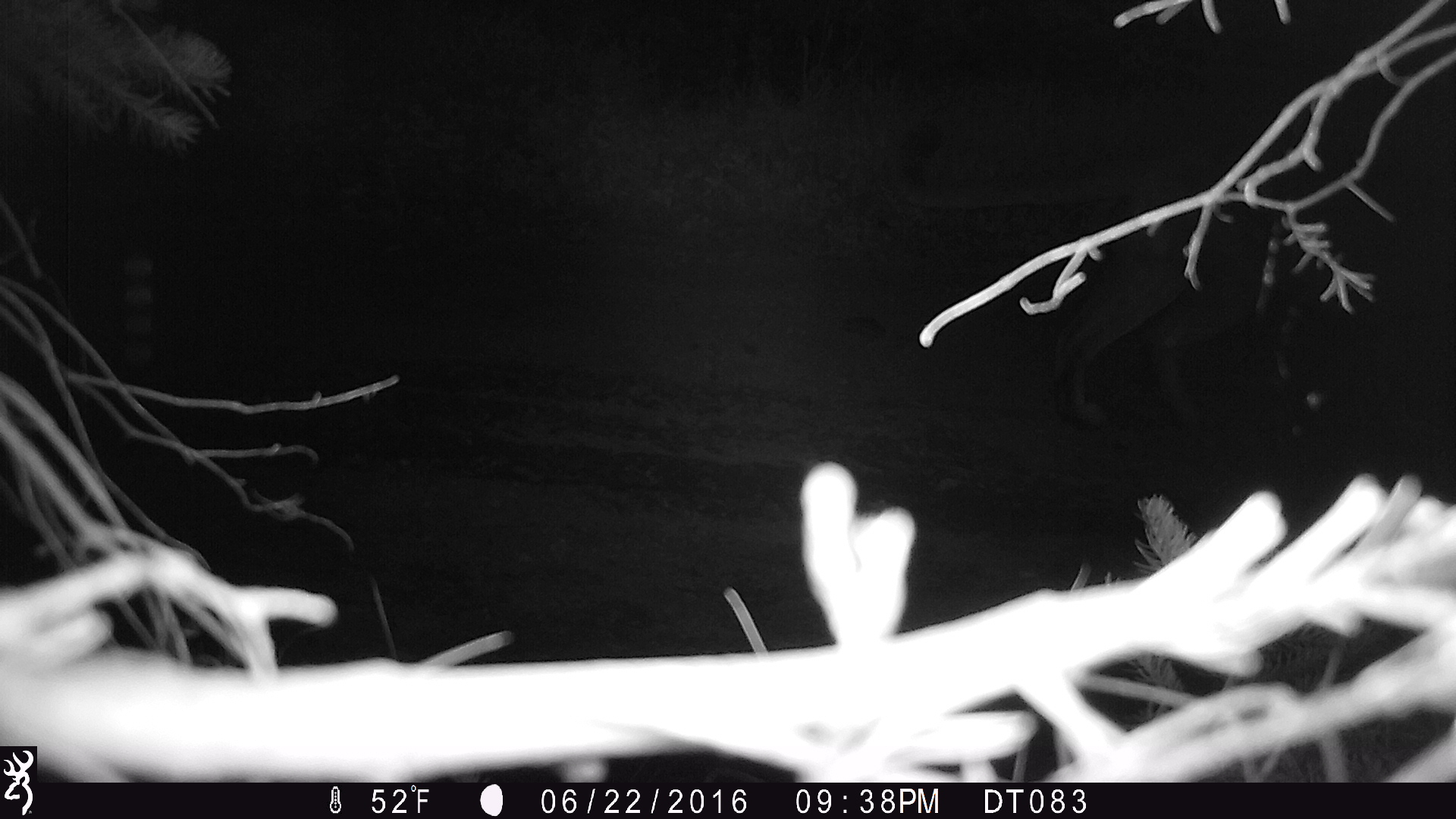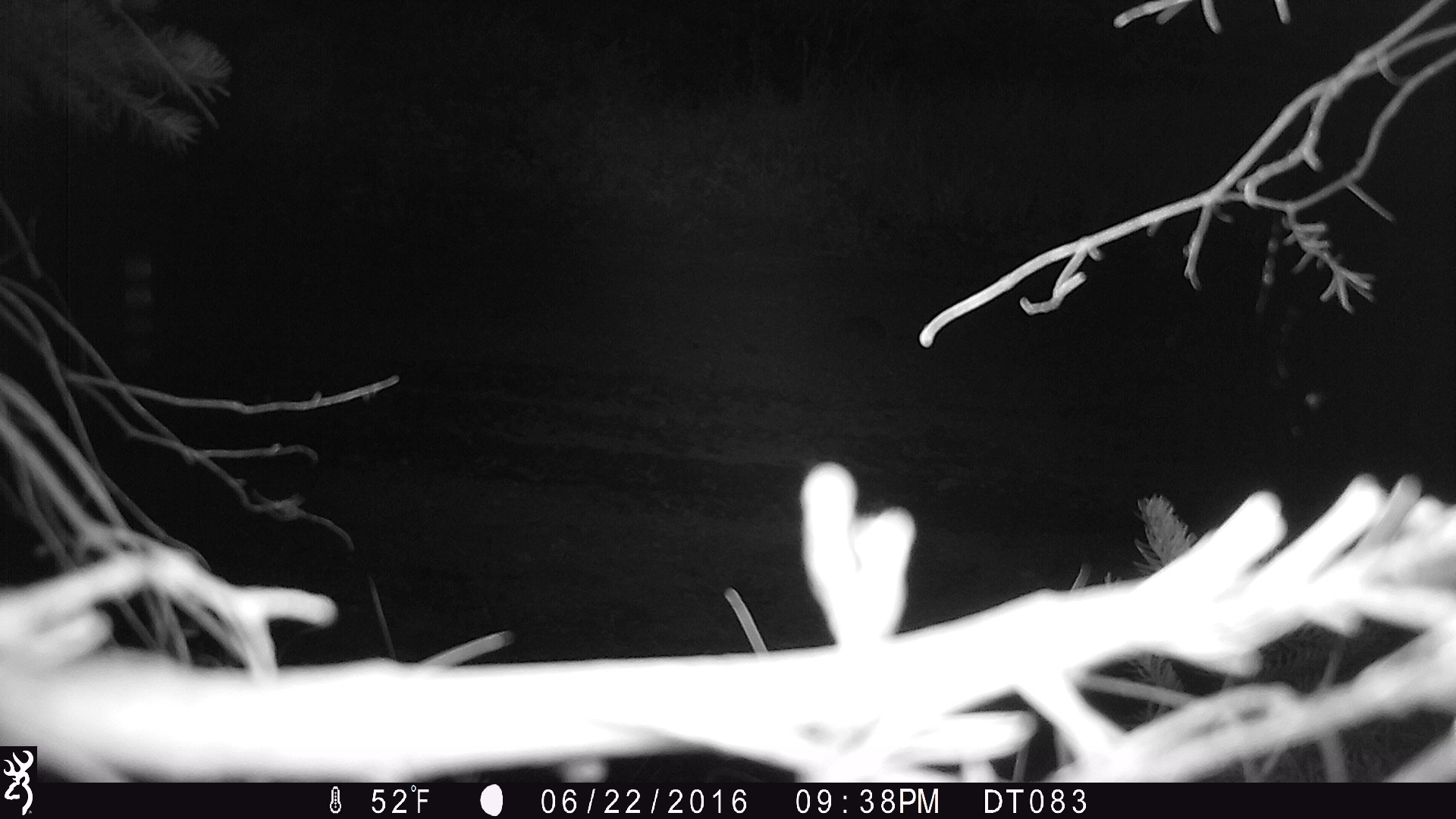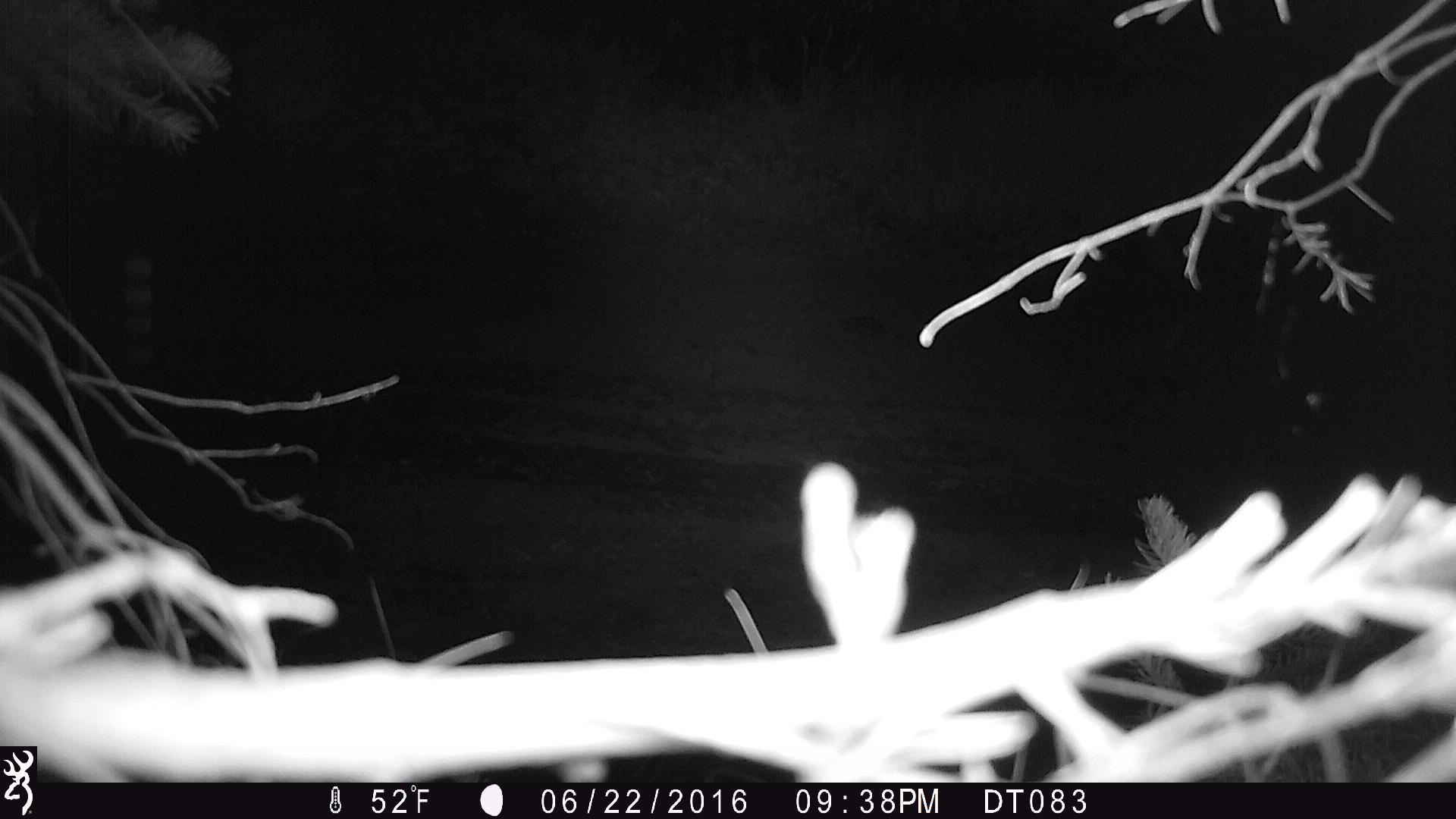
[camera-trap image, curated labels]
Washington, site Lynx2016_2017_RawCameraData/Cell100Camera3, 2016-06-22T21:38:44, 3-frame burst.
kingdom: Animalia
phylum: Chordata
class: Mammalia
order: Carnivora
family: Felidae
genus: Puma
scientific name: Puma concolor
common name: mountain lion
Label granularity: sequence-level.